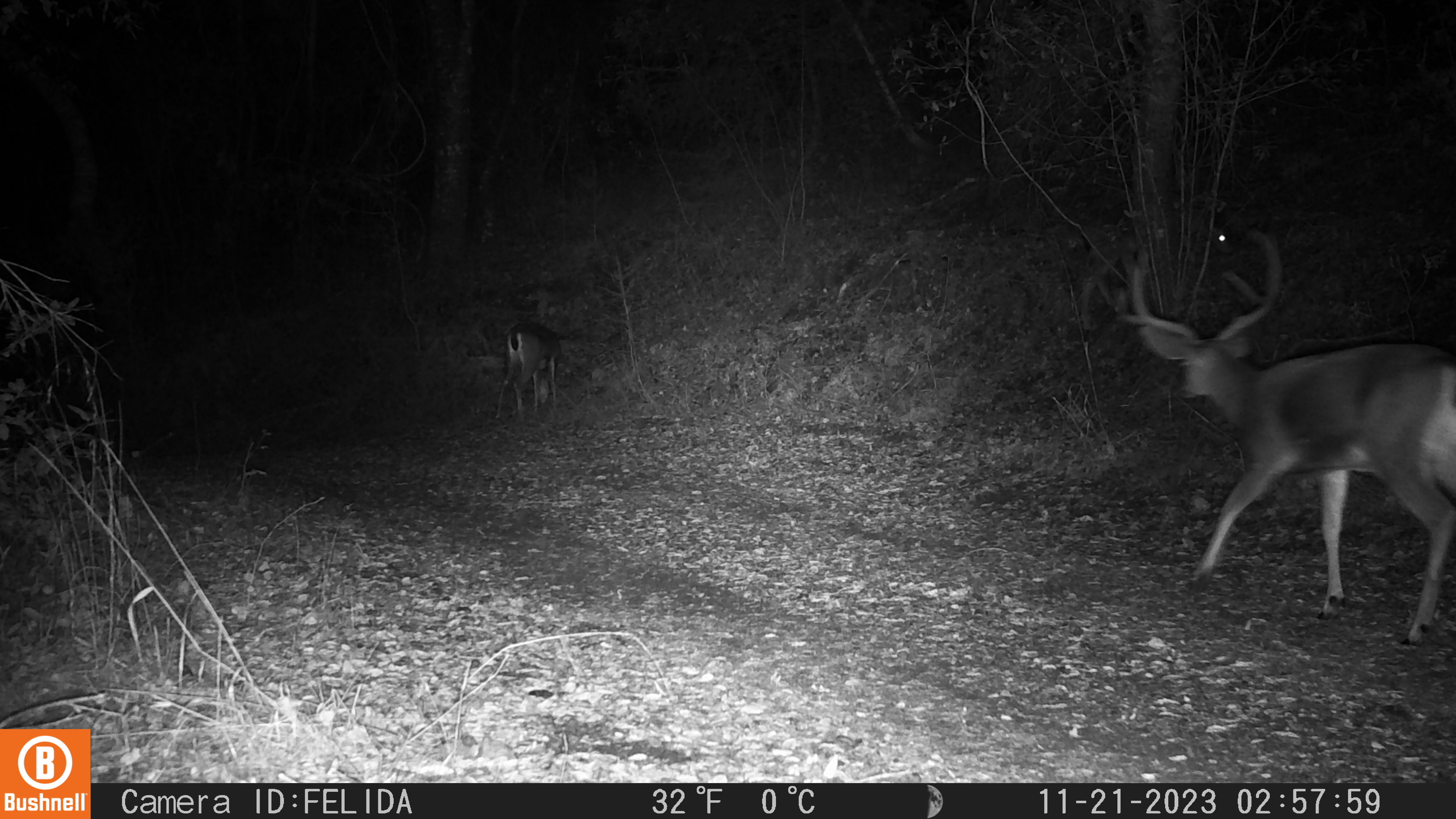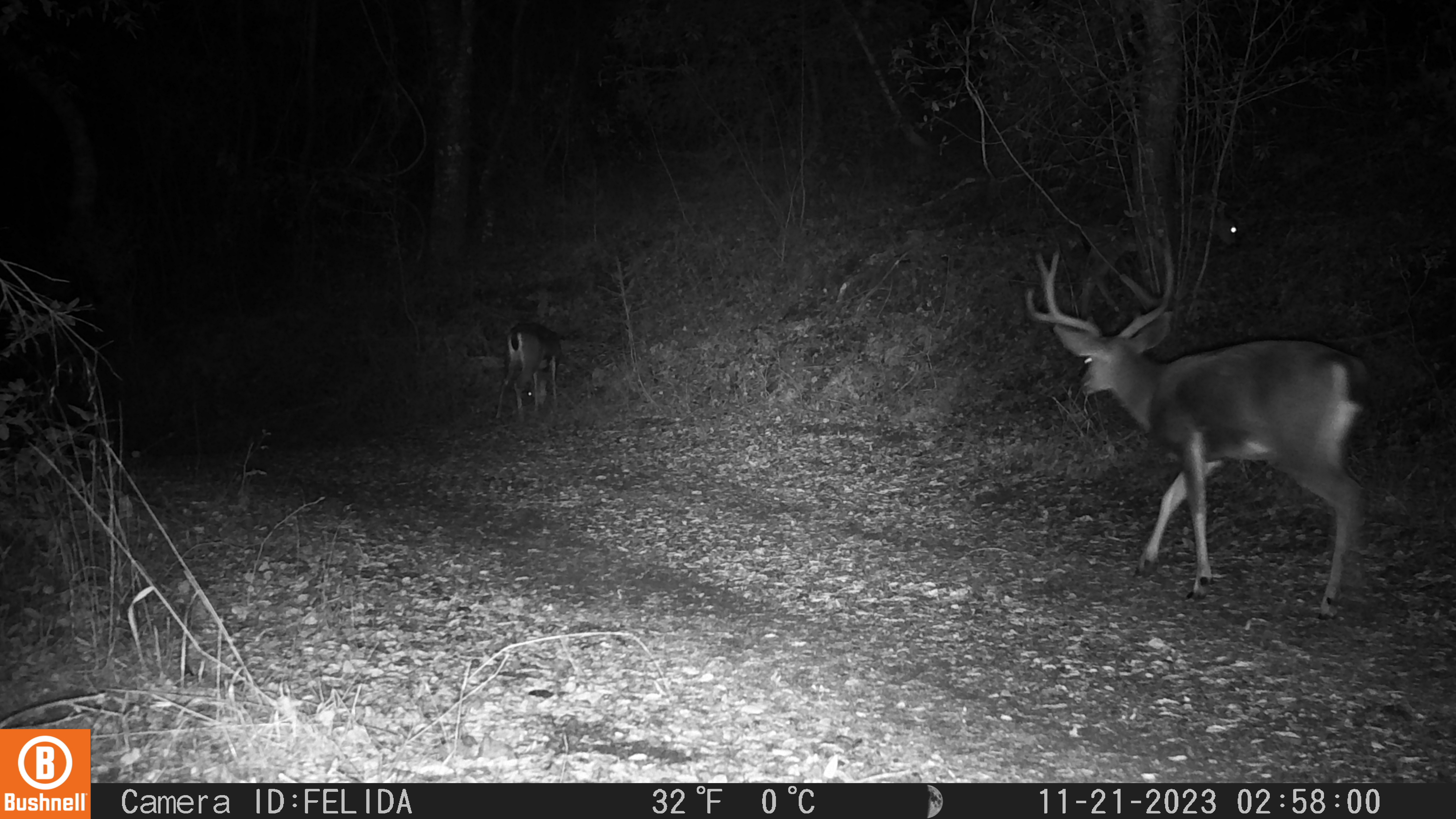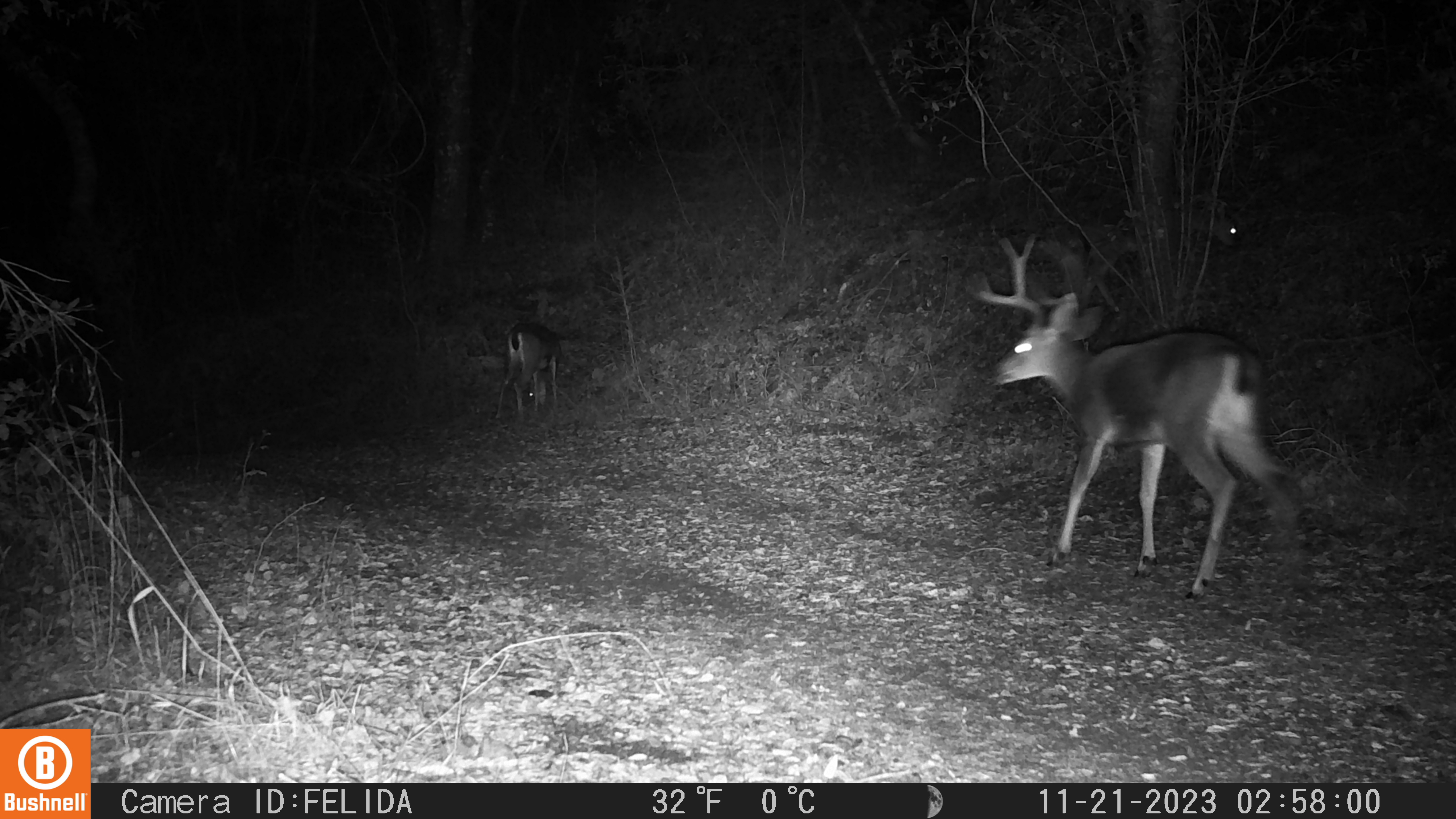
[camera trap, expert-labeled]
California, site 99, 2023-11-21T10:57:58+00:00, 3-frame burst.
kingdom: Animalia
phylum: Chordata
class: Mammalia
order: Artiodactyla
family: Cervidae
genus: Odocoileus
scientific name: Odocoileus hemionus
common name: mule deer